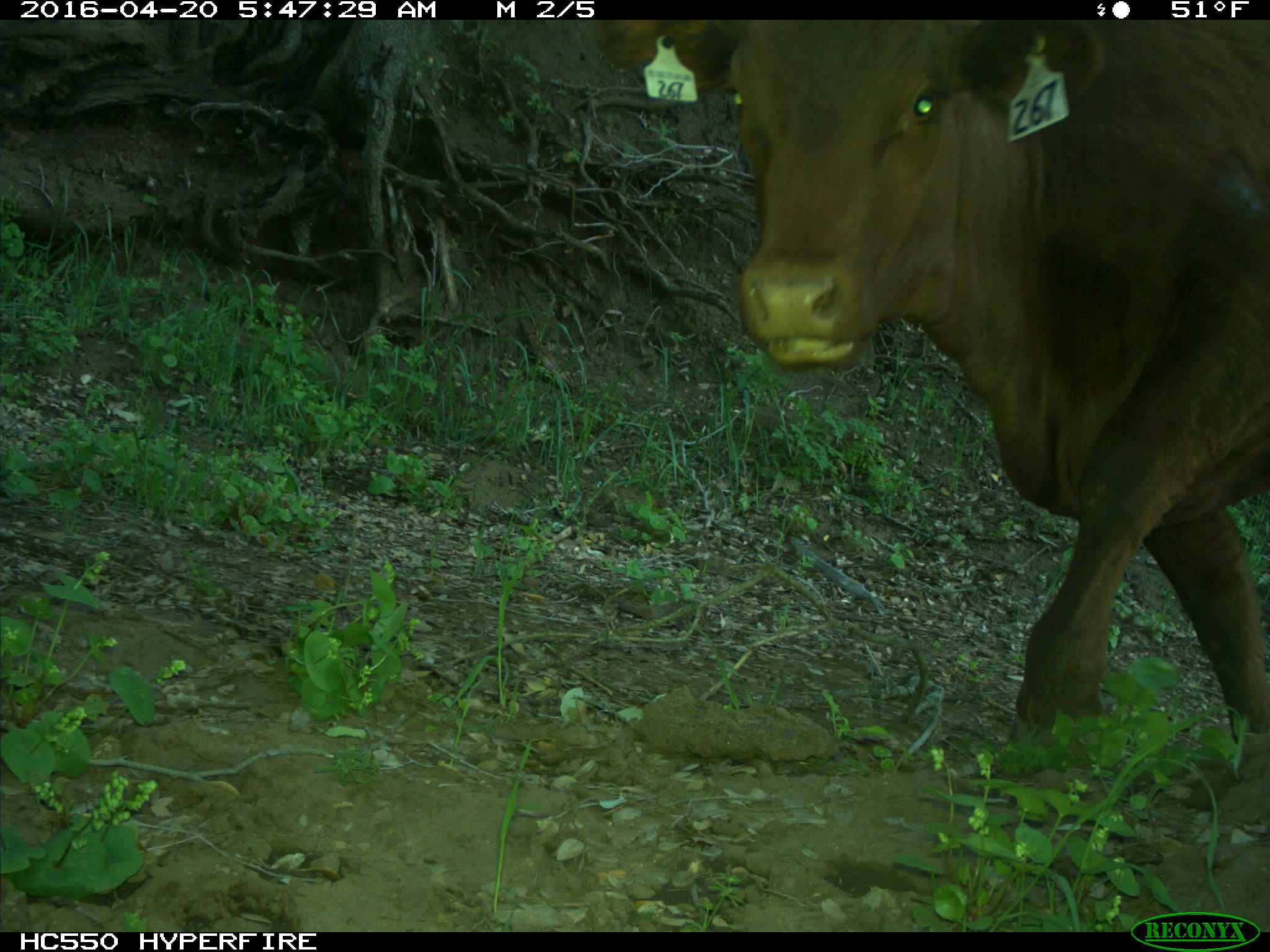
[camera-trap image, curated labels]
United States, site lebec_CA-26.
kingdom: Animalia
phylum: Chordata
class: Mammalia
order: Artiodactyla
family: Bovidae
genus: Bos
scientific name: Bos taurus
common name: domestic cow